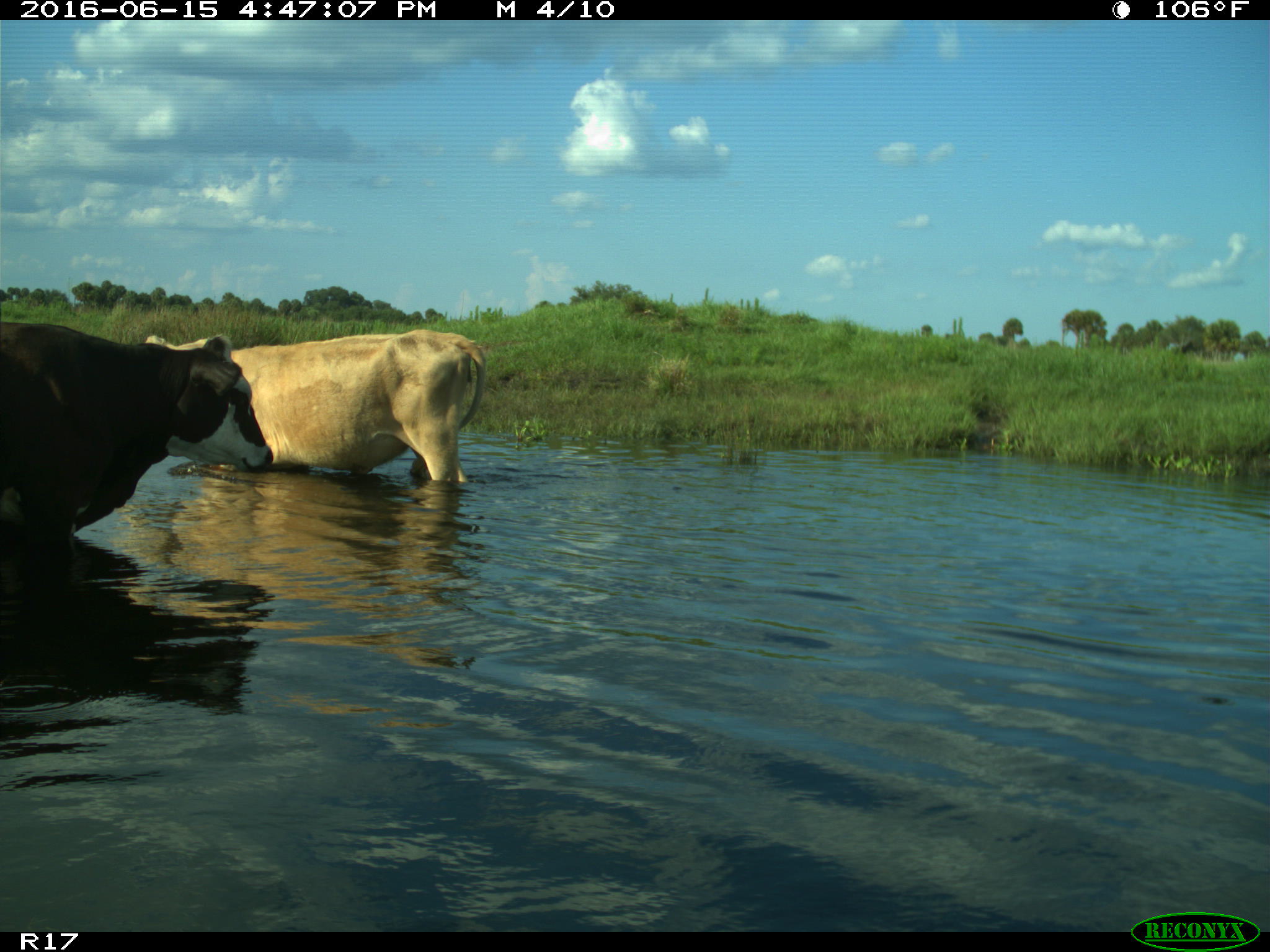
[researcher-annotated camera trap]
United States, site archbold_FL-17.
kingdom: Animalia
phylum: Chordata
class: Mammalia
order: Artiodactyla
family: Bovidae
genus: Bos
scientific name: Bos taurus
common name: domestic cow